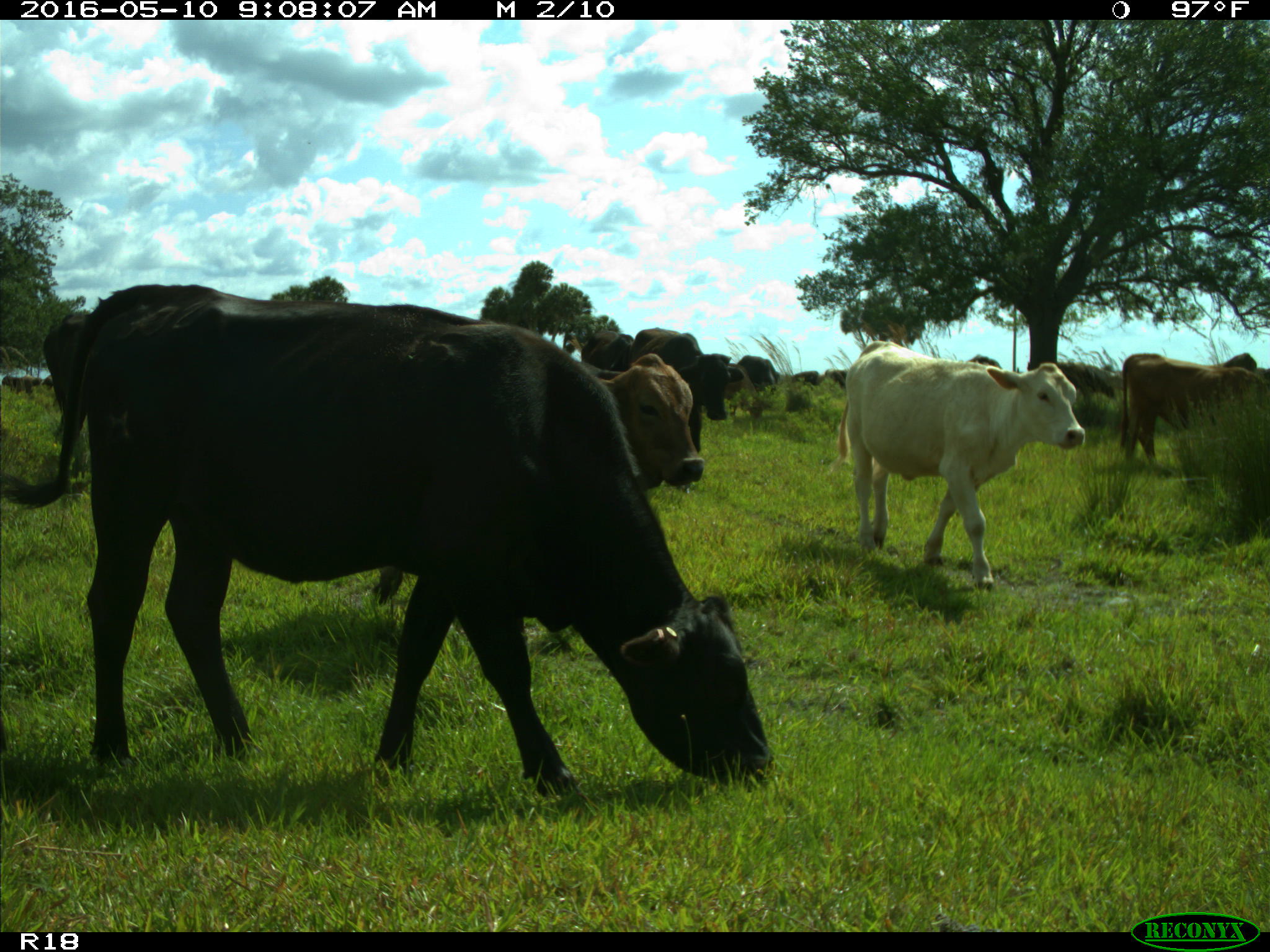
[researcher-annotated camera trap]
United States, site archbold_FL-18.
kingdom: Animalia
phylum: Chordata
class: Mammalia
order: Artiodactyla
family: Bovidae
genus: Bos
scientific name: Bos taurus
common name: domestic cow